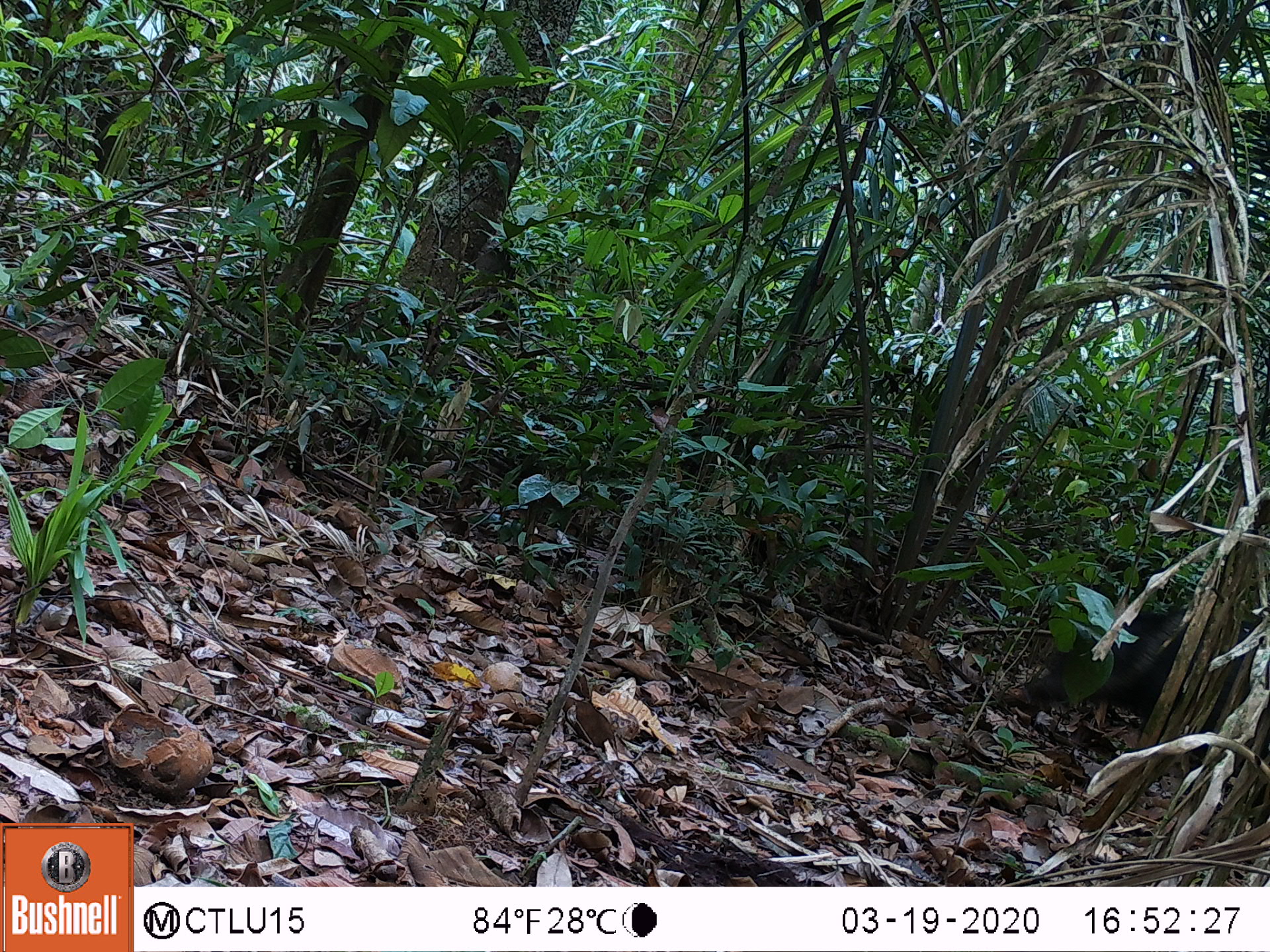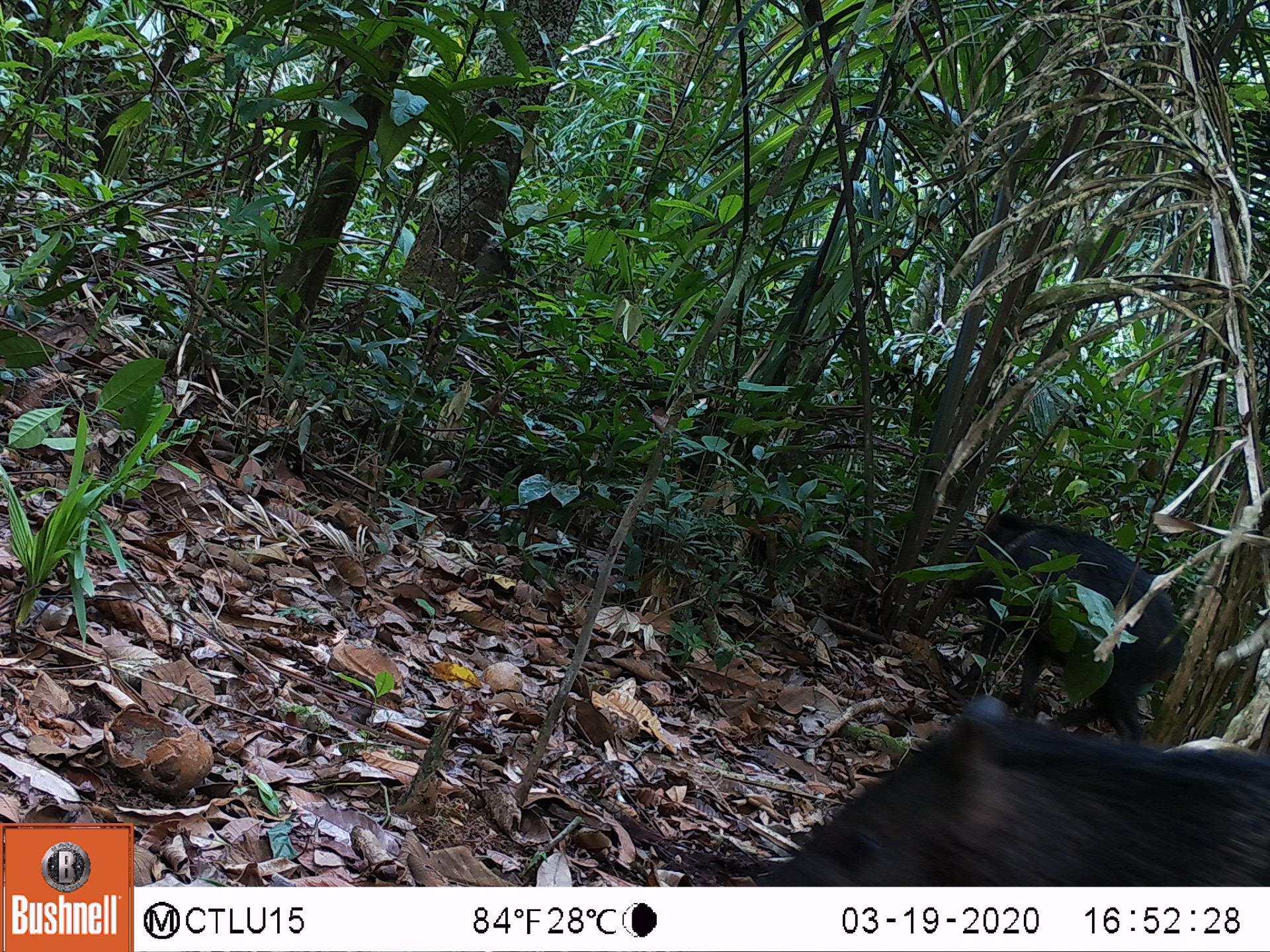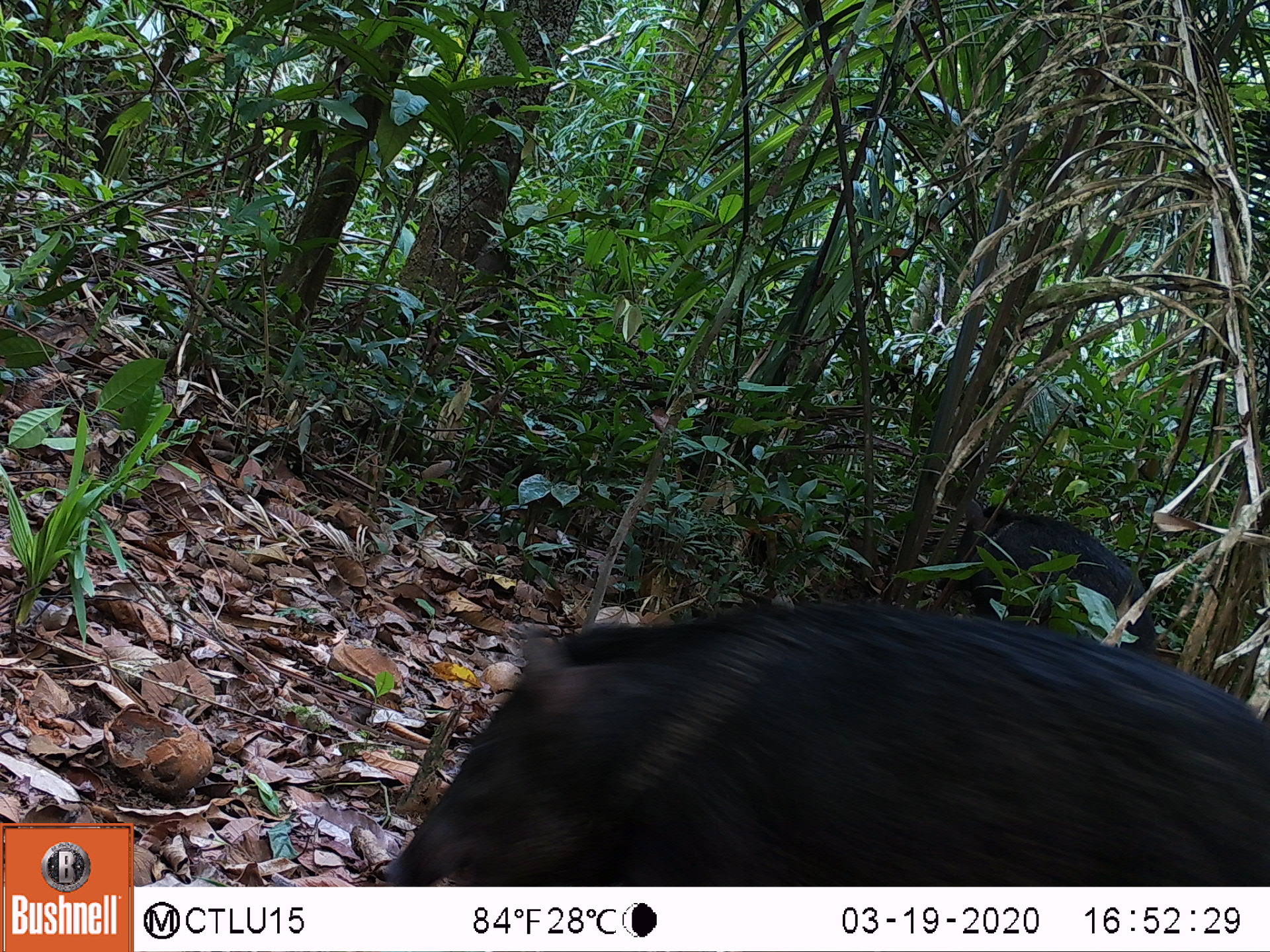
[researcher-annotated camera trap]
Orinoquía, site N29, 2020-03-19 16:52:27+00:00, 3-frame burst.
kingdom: Animalia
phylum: Chordata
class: Mammalia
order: Artiodactyla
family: Tayassuidae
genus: Pecari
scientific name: Pecari tajacu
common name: collared peccary